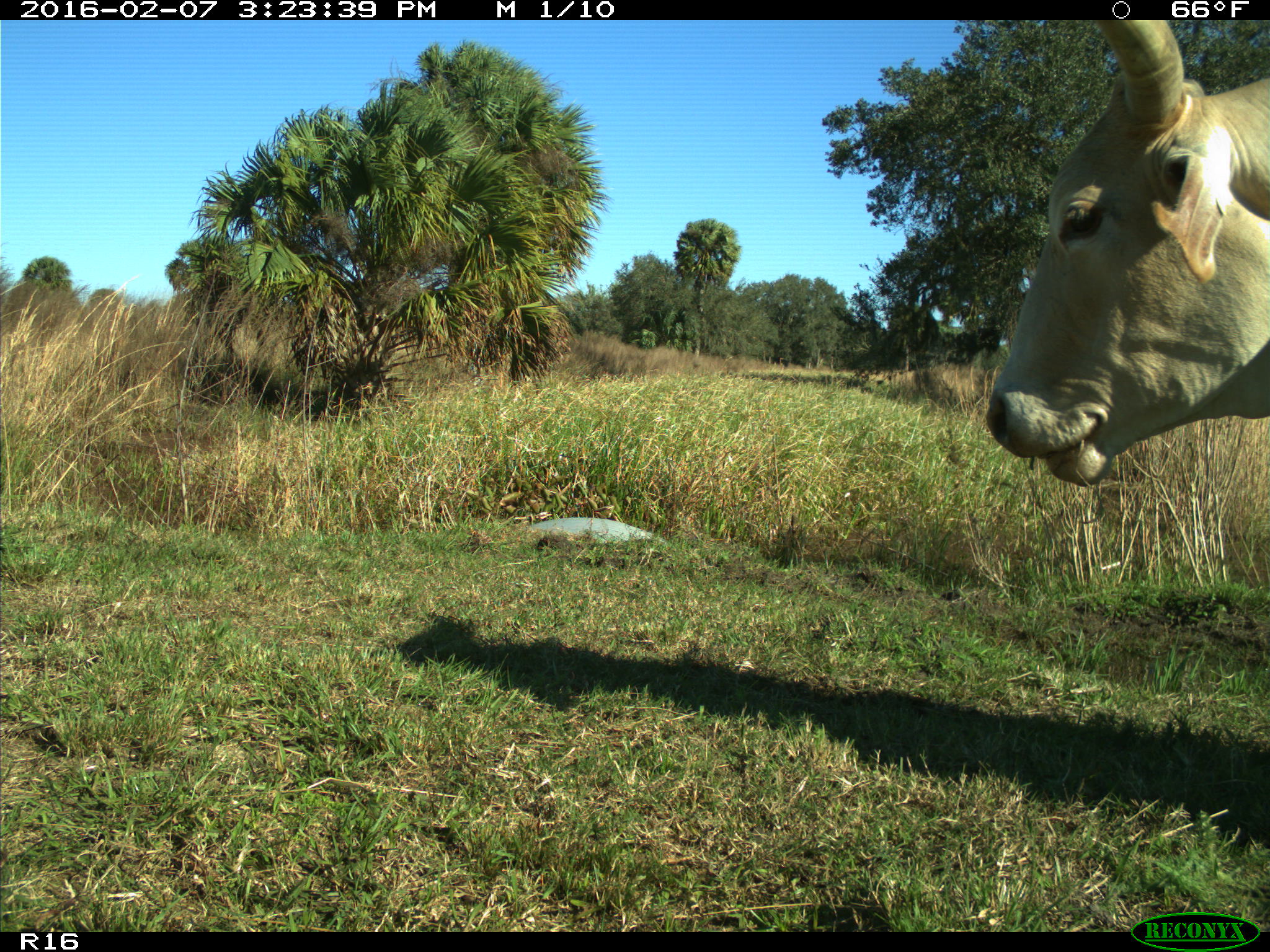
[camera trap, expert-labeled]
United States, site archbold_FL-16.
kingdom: Animalia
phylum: Chordata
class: Mammalia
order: Artiodactyla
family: Bovidae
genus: Bos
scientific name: Bos taurus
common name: domestic cow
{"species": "Bos taurus (domestic cow)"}